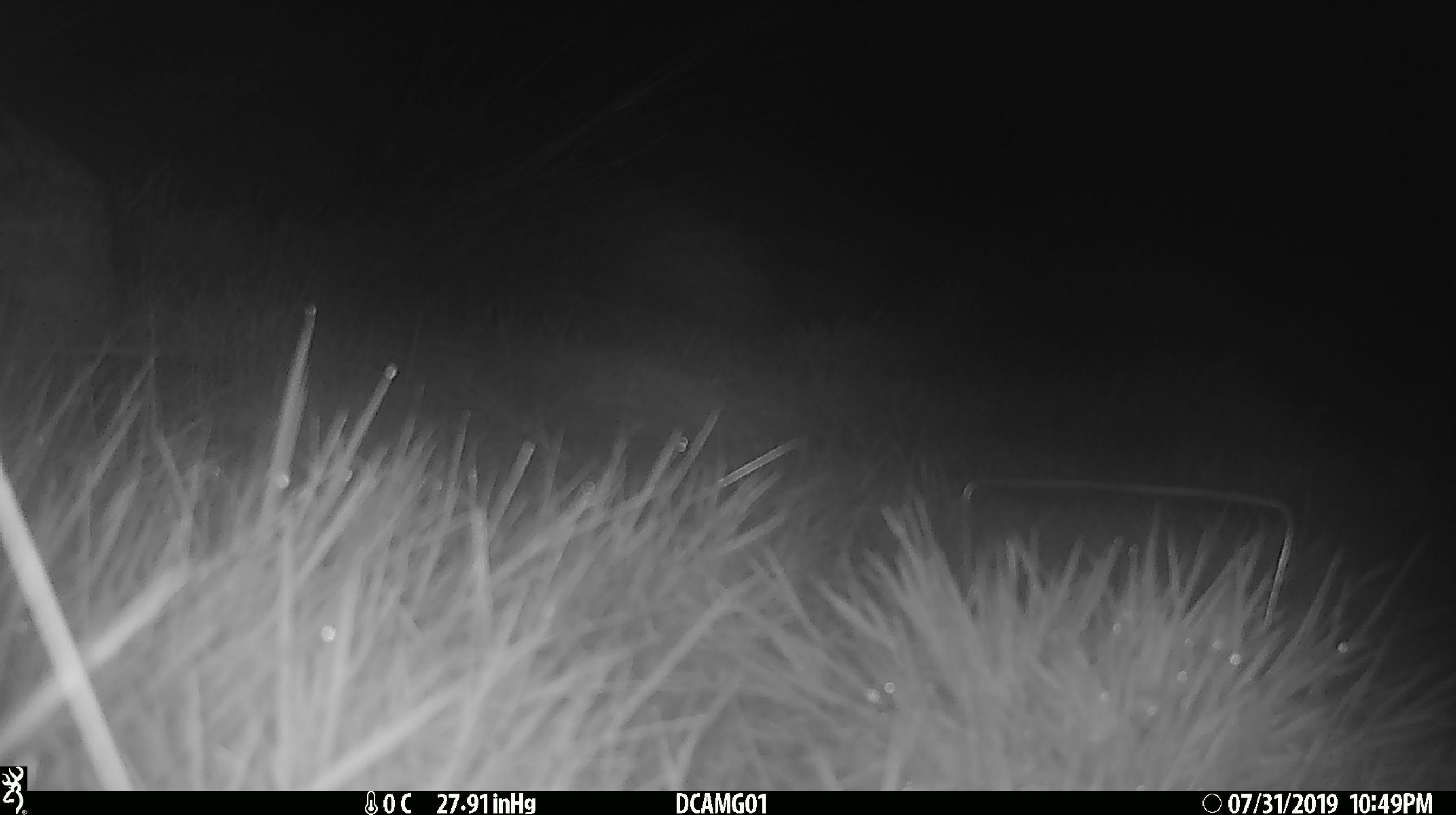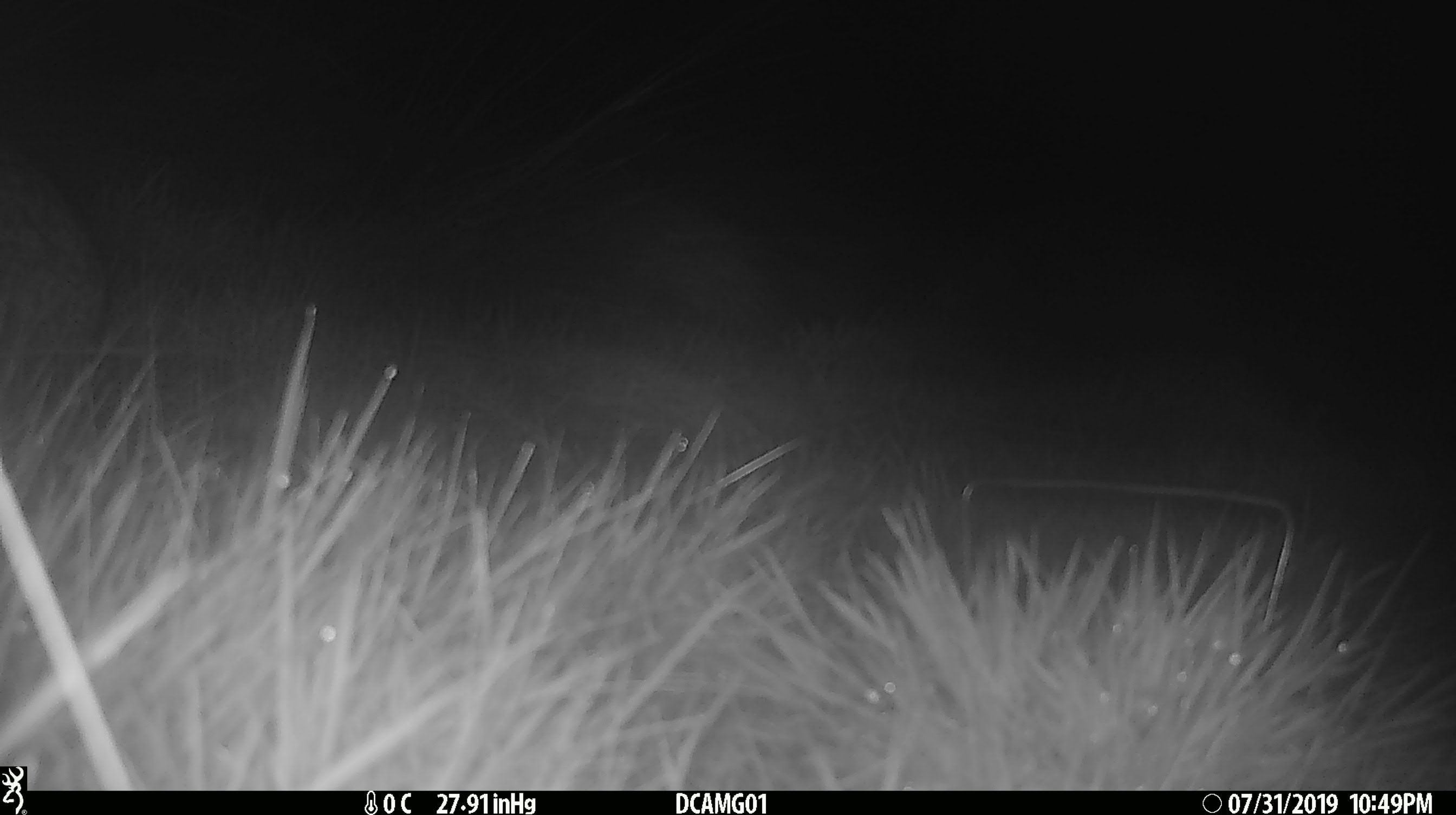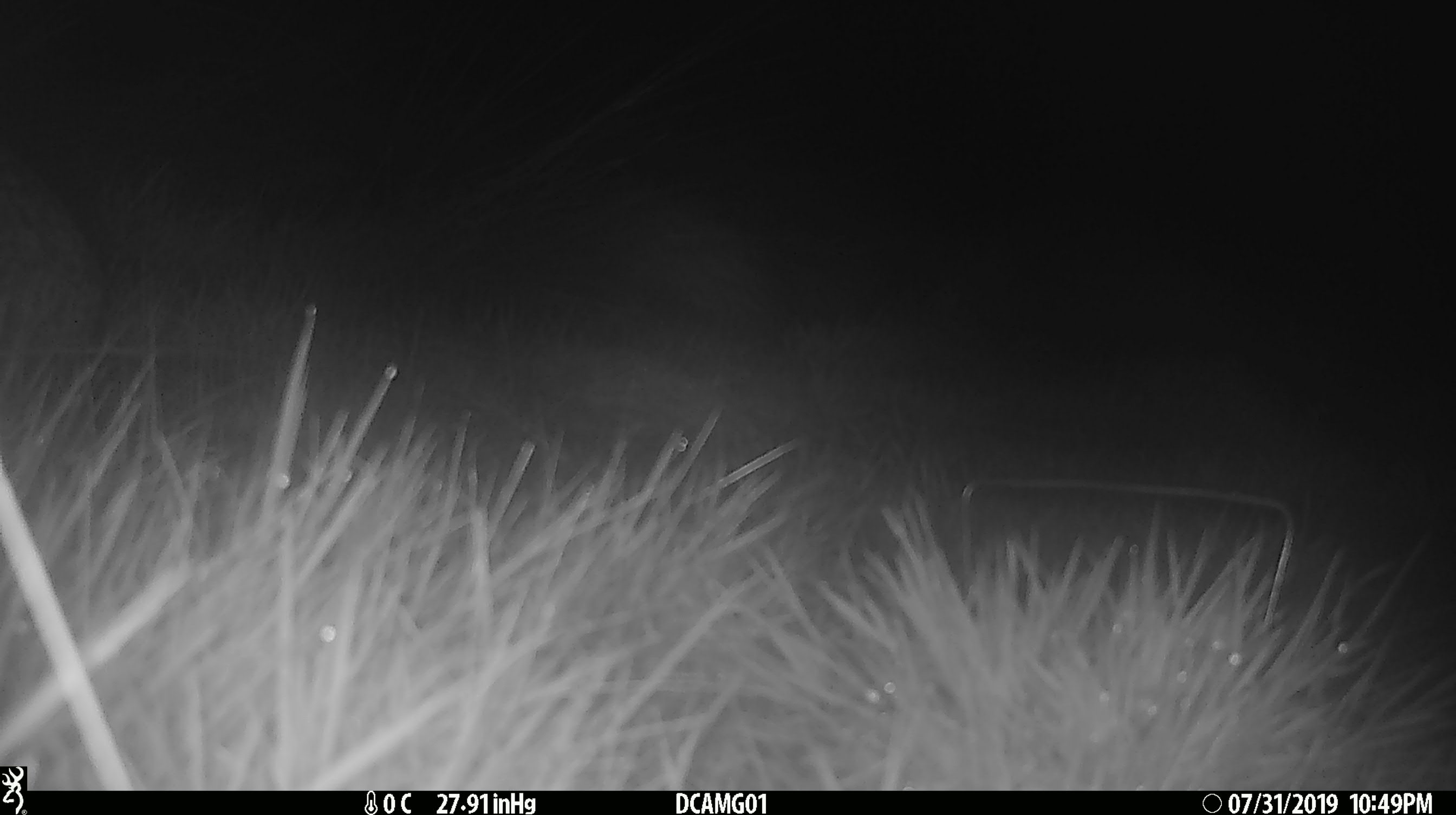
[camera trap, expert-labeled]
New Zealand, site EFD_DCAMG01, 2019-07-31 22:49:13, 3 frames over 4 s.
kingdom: Animalia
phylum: Chordata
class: Mammalia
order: Lagomorpha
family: Leporidae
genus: Lepus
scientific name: Lepus europaeus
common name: brown hare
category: hare